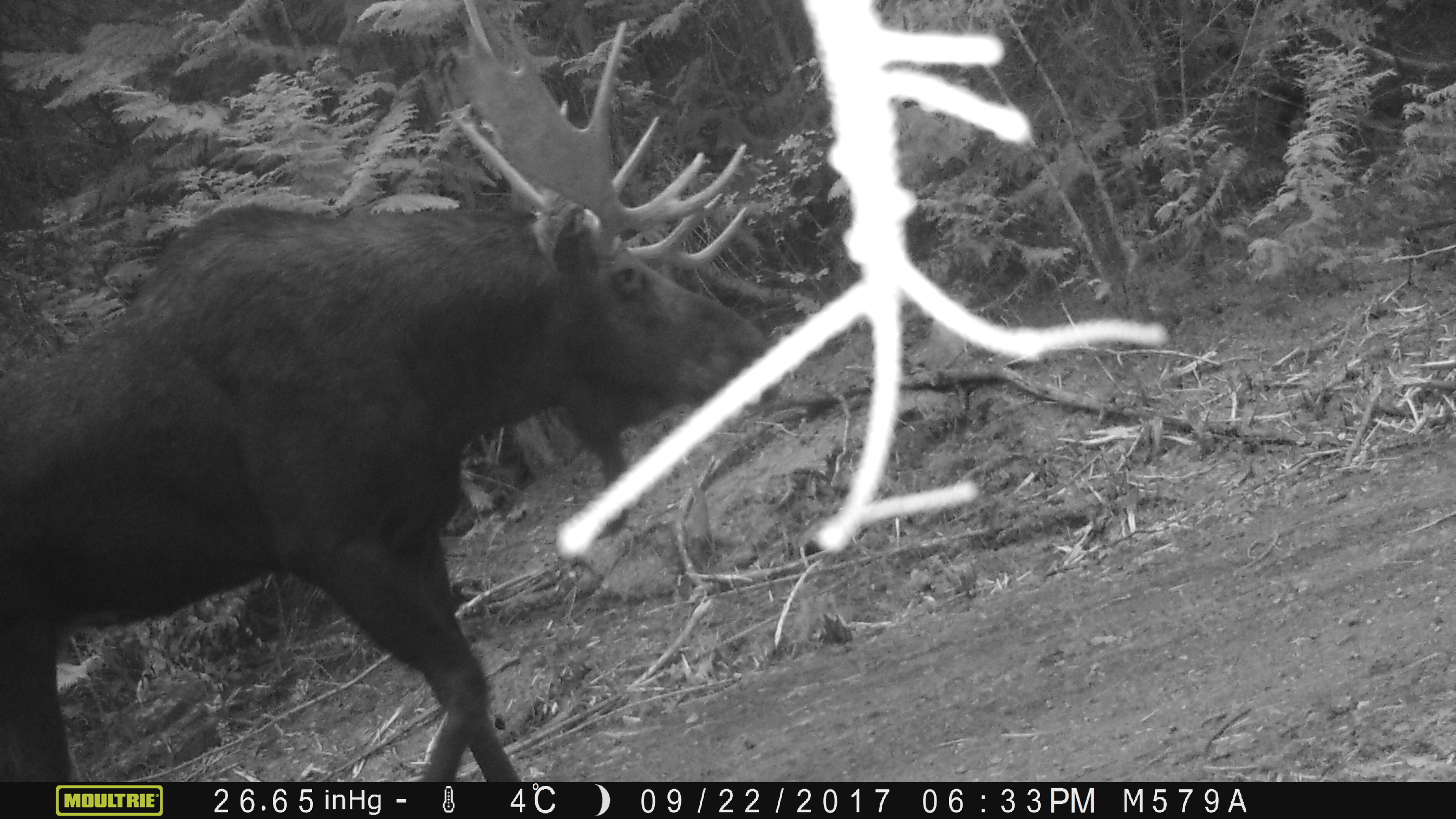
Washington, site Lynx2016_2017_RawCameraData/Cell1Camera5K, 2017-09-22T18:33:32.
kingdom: Animalia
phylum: Chordata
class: Mammalia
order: Artiodactyla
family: Cervidae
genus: Alces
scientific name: Alces alces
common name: moose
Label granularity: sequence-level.